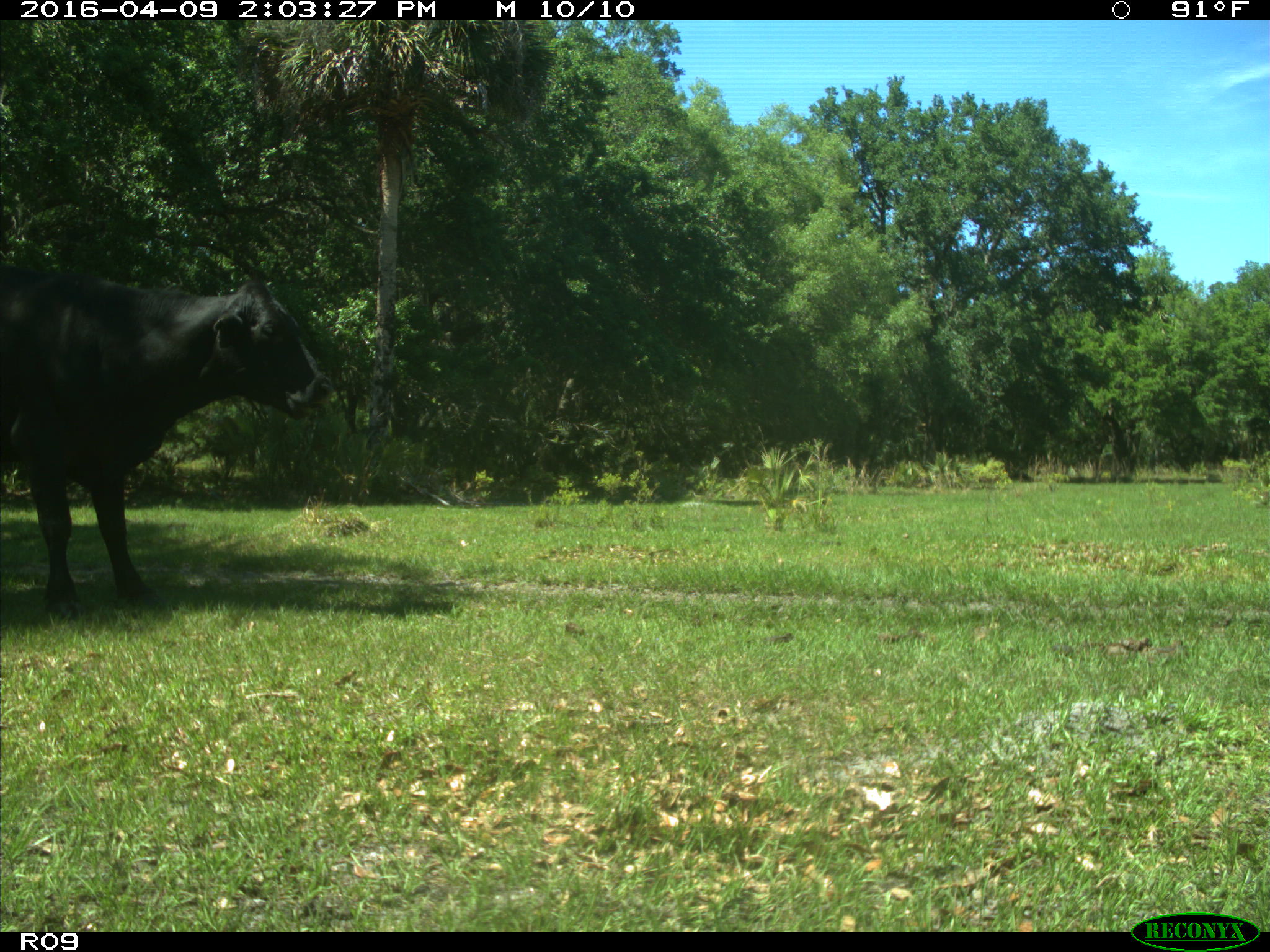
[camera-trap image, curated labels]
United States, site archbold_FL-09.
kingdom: Animalia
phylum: Chordata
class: Mammalia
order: Artiodactyla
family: Bovidae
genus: Bos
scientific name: Bos taurus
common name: domestic cow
Bos taurus (domestic cow).